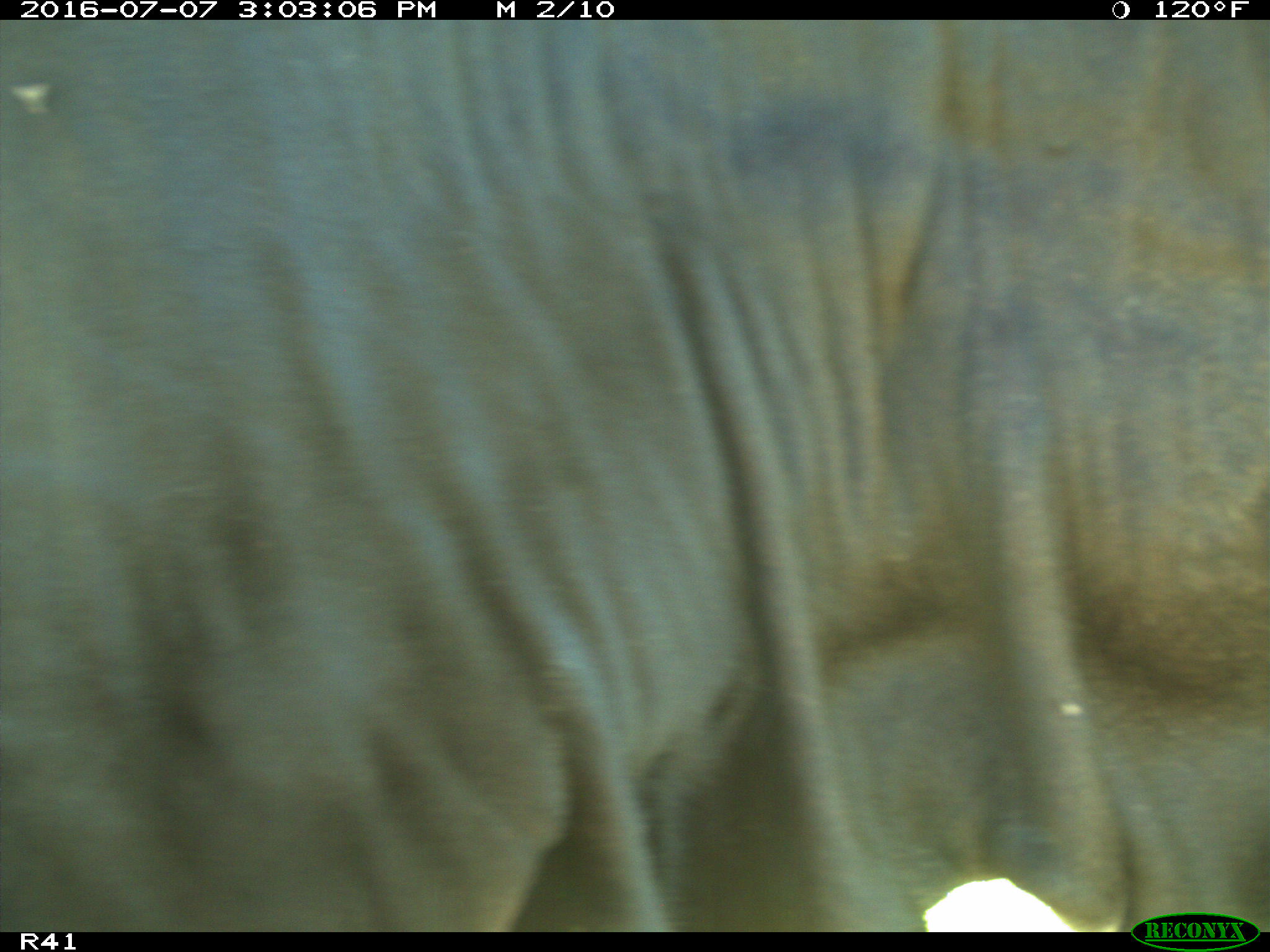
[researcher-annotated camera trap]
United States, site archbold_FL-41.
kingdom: Animalia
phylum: Chordata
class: Mammalia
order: Artiodactyla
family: Bovidae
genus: Bos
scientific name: Bos taurus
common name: domestic cow